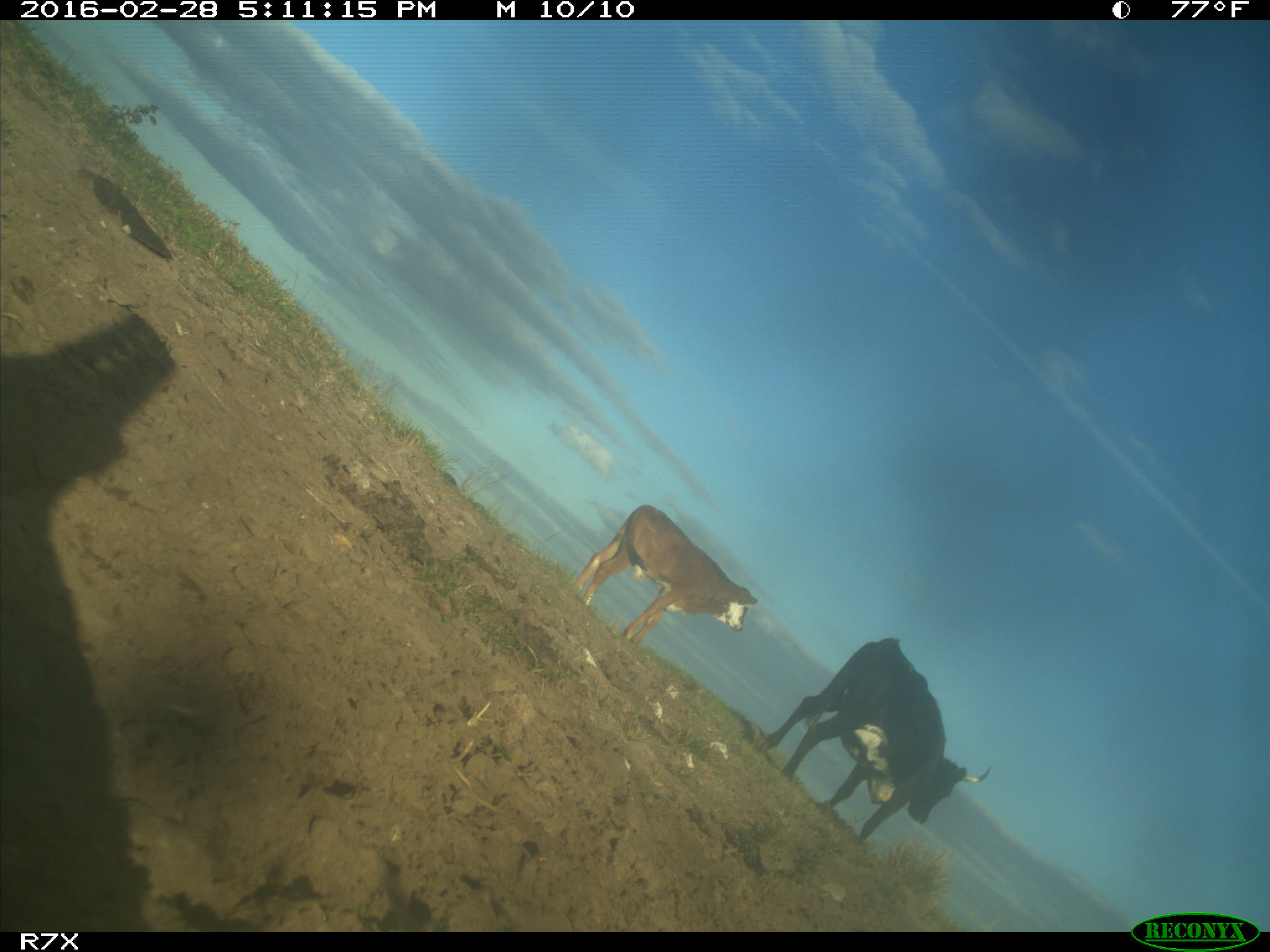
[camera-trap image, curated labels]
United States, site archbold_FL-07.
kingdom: Animalia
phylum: Chordata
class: Mammalia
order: Artiodactyla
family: Bovidae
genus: Bos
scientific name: Bos taurus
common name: domestic cow